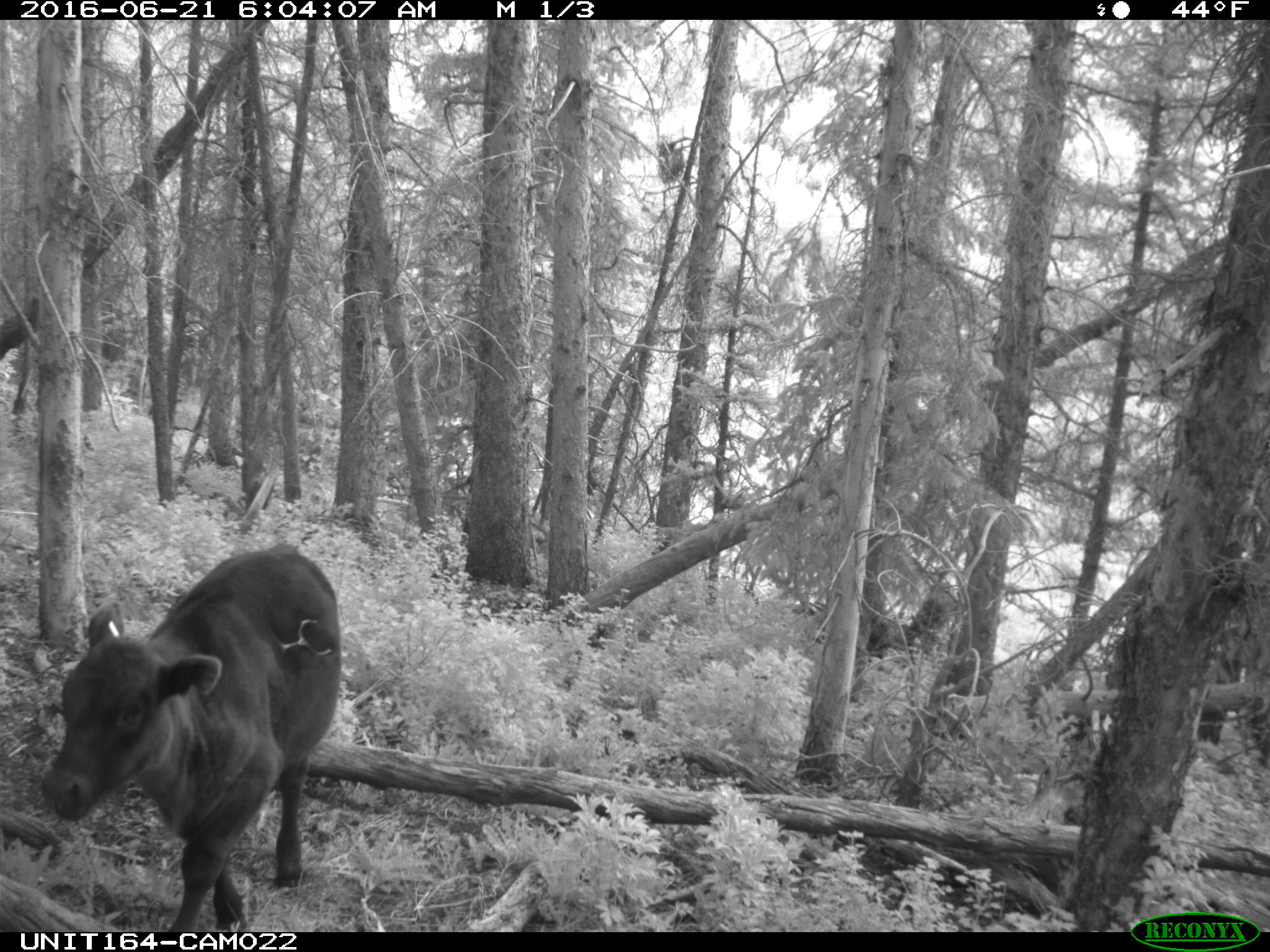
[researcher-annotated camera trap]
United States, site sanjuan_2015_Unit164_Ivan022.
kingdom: Animalia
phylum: Chordata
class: Mammalia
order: Artiodactyla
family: Bovidae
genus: Bos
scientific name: Bos taurus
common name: domestic cow